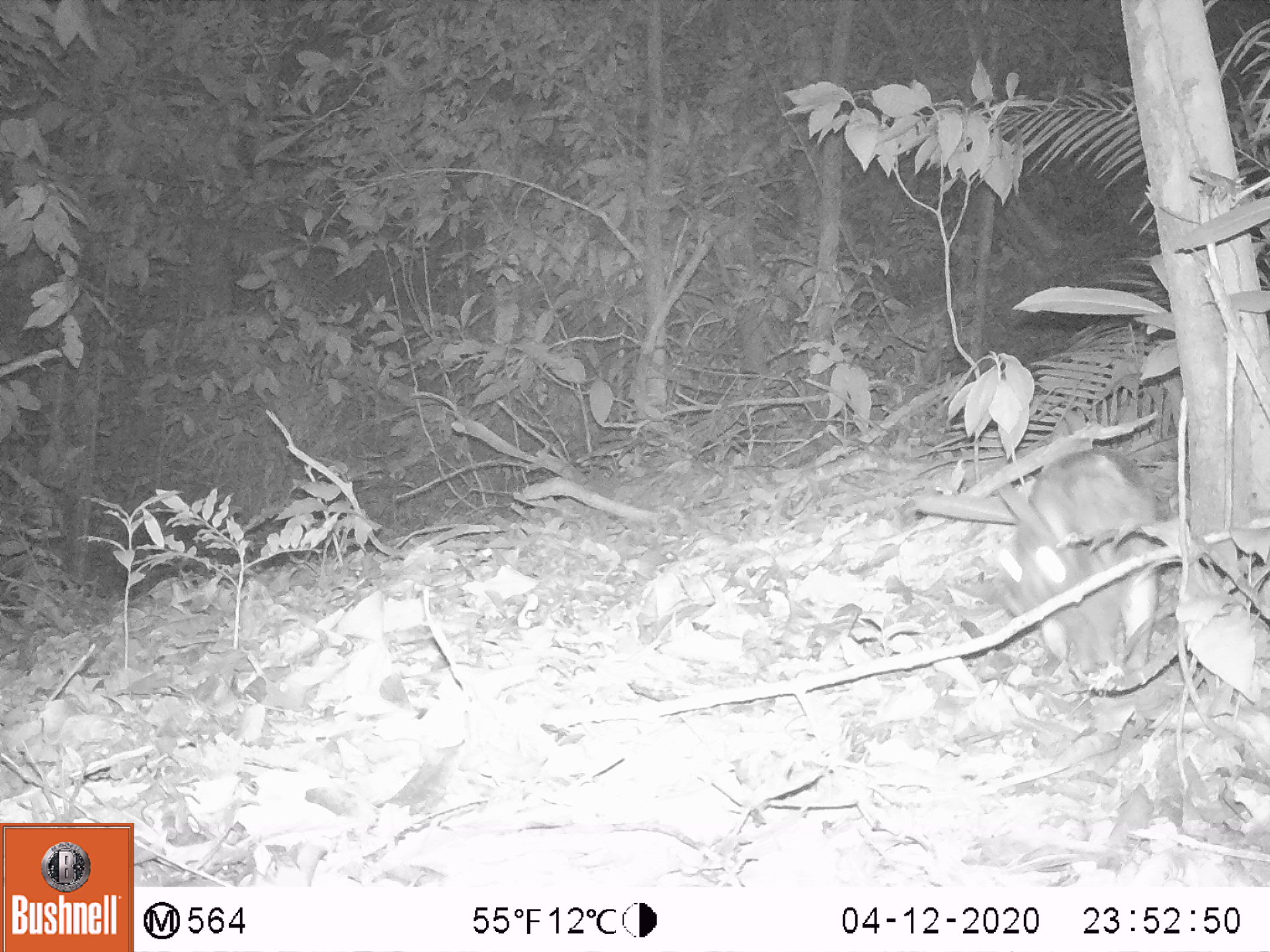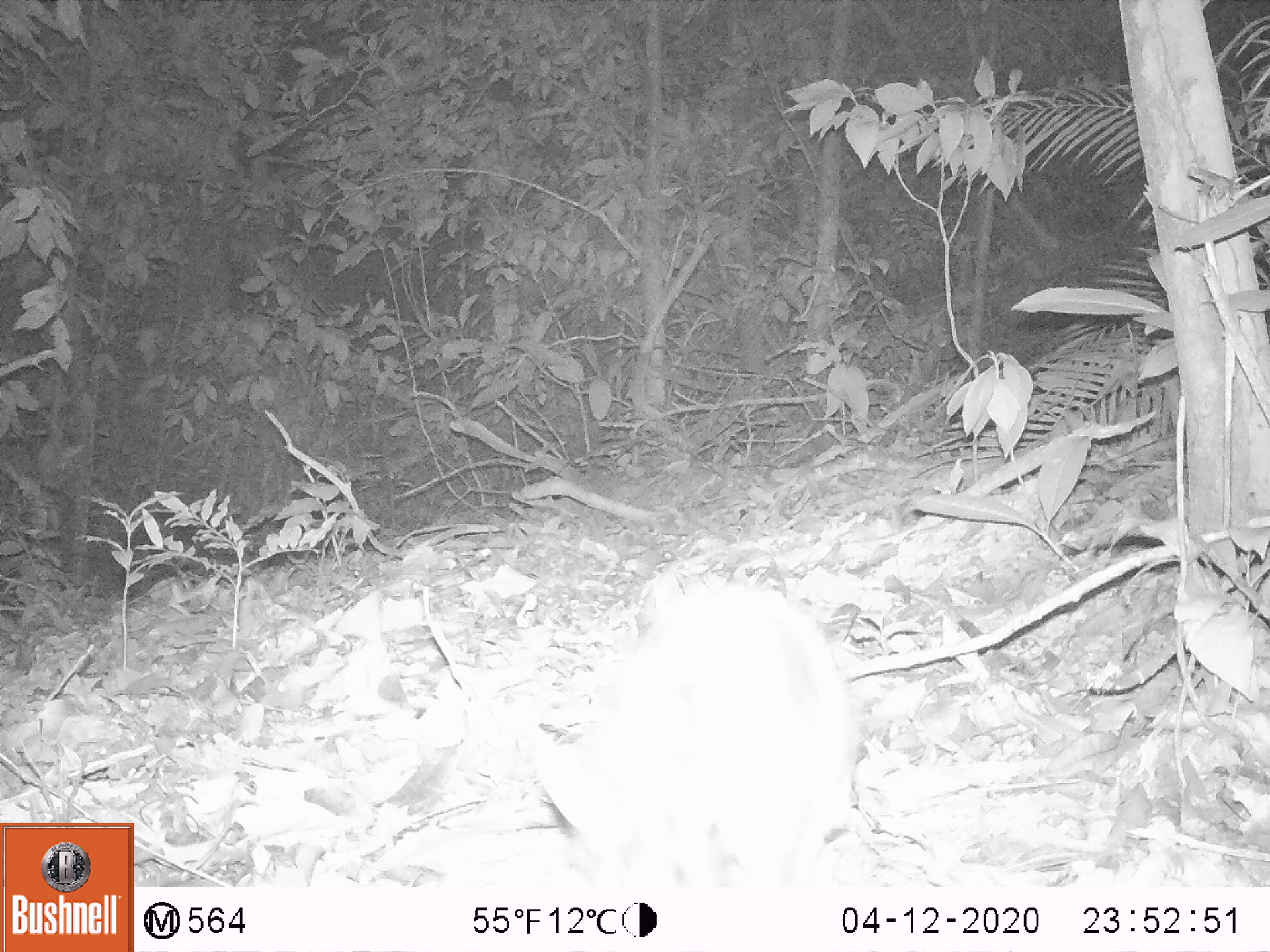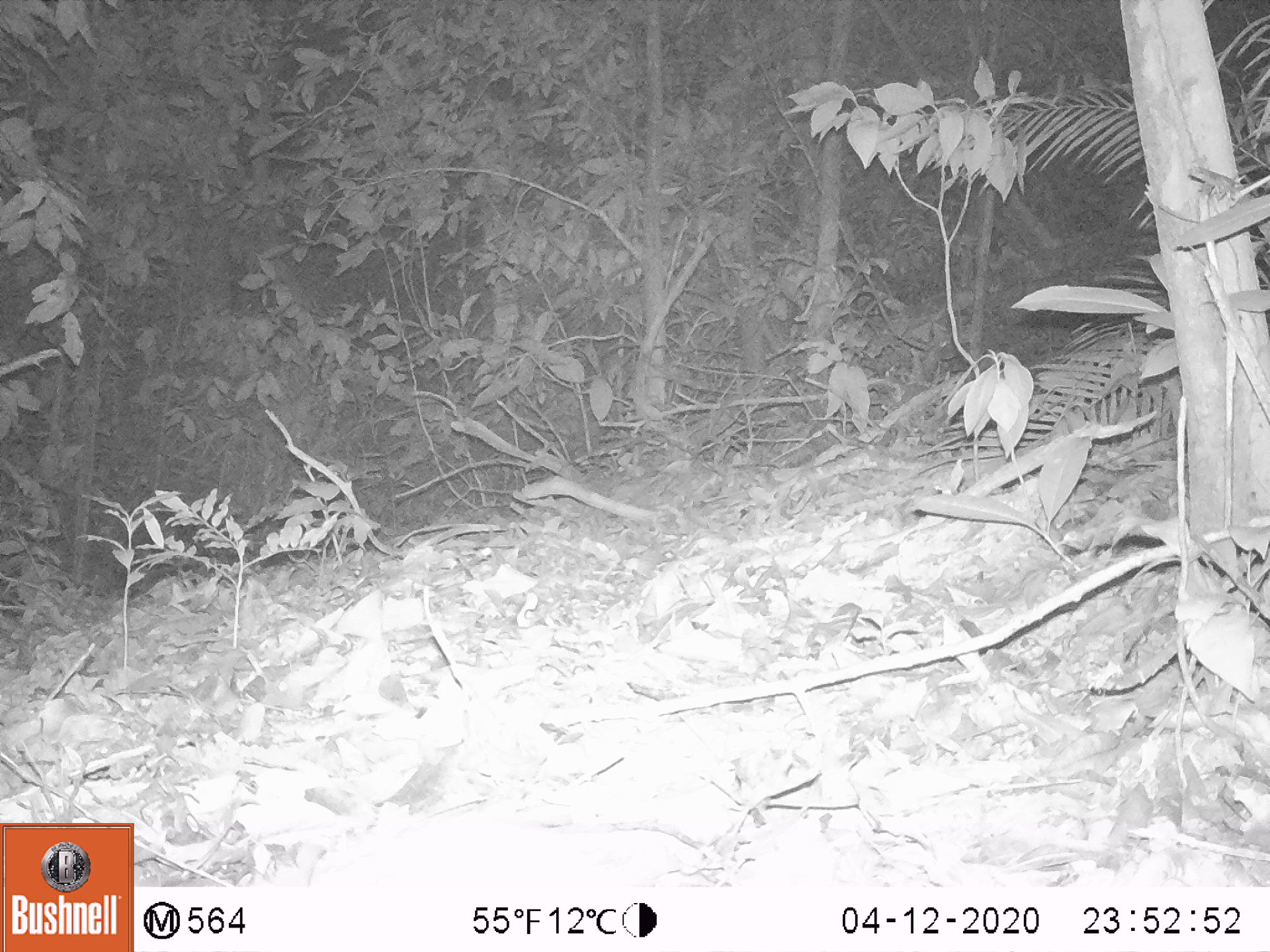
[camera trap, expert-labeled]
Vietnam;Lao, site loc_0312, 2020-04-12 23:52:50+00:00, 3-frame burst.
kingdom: Animalia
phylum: Chordata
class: Mammalia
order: Lagomorpha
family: Leporidae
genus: Nesolagus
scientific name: Nesolagus timminsi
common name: annamite striped rabbit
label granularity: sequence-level